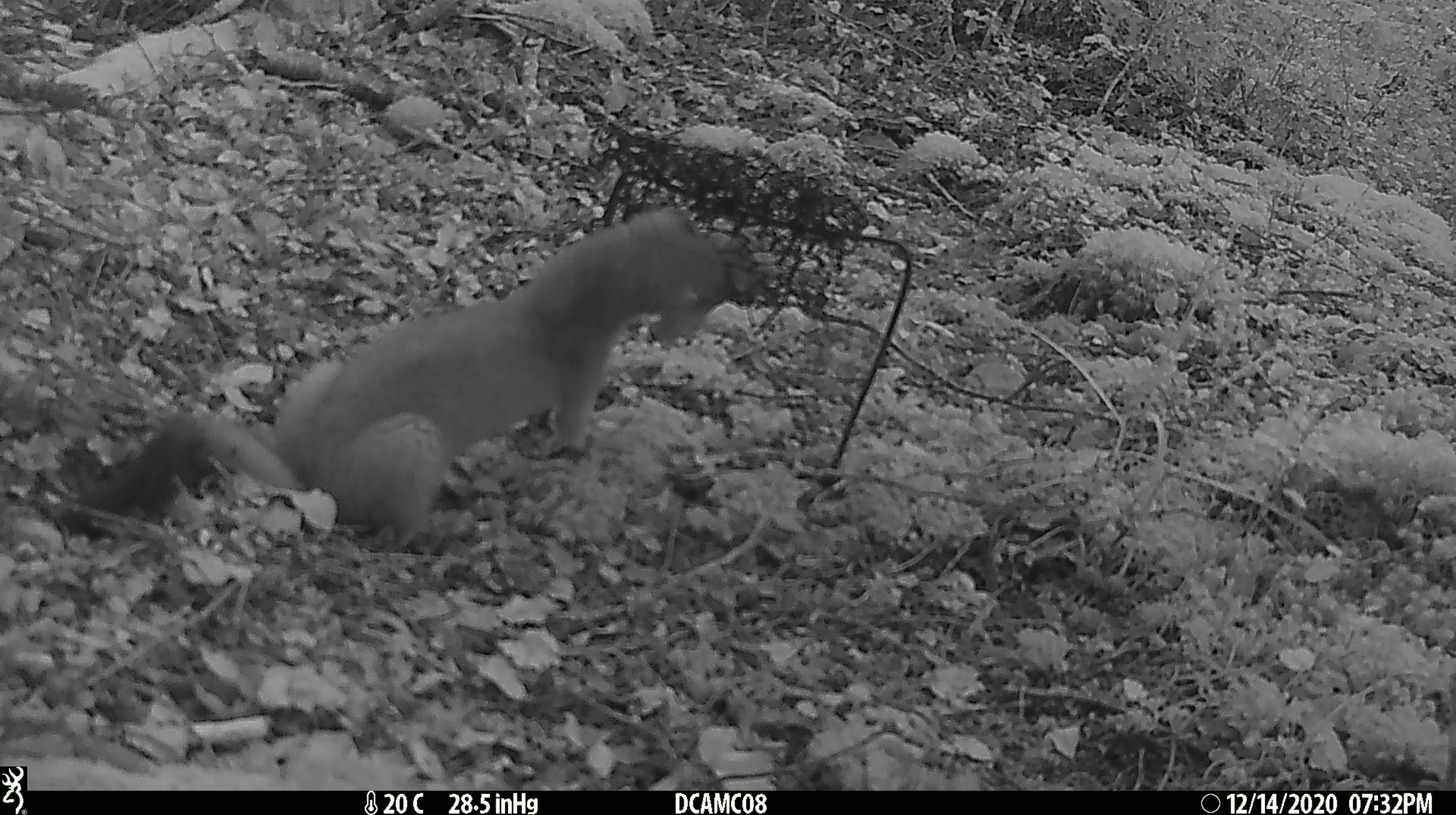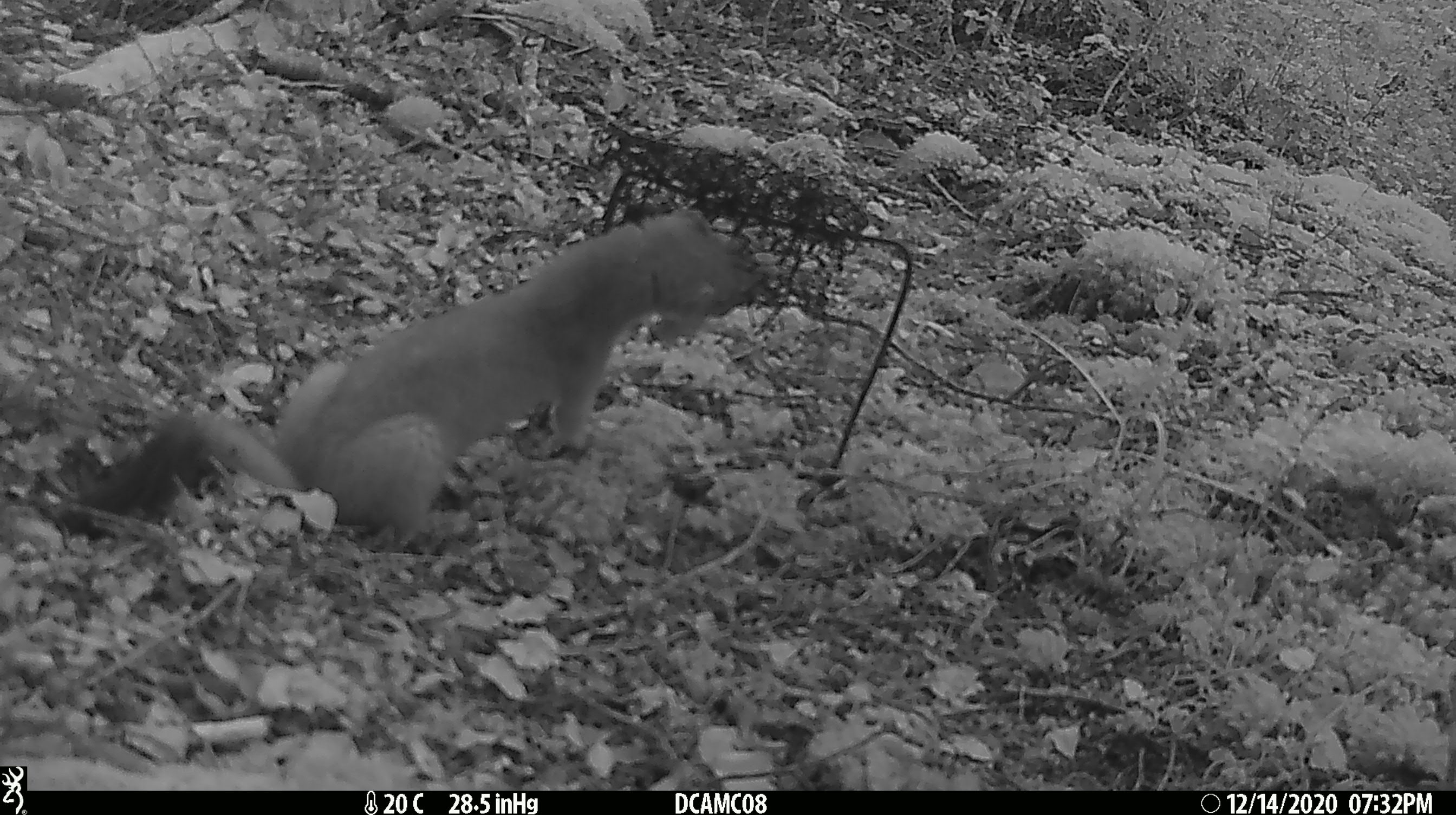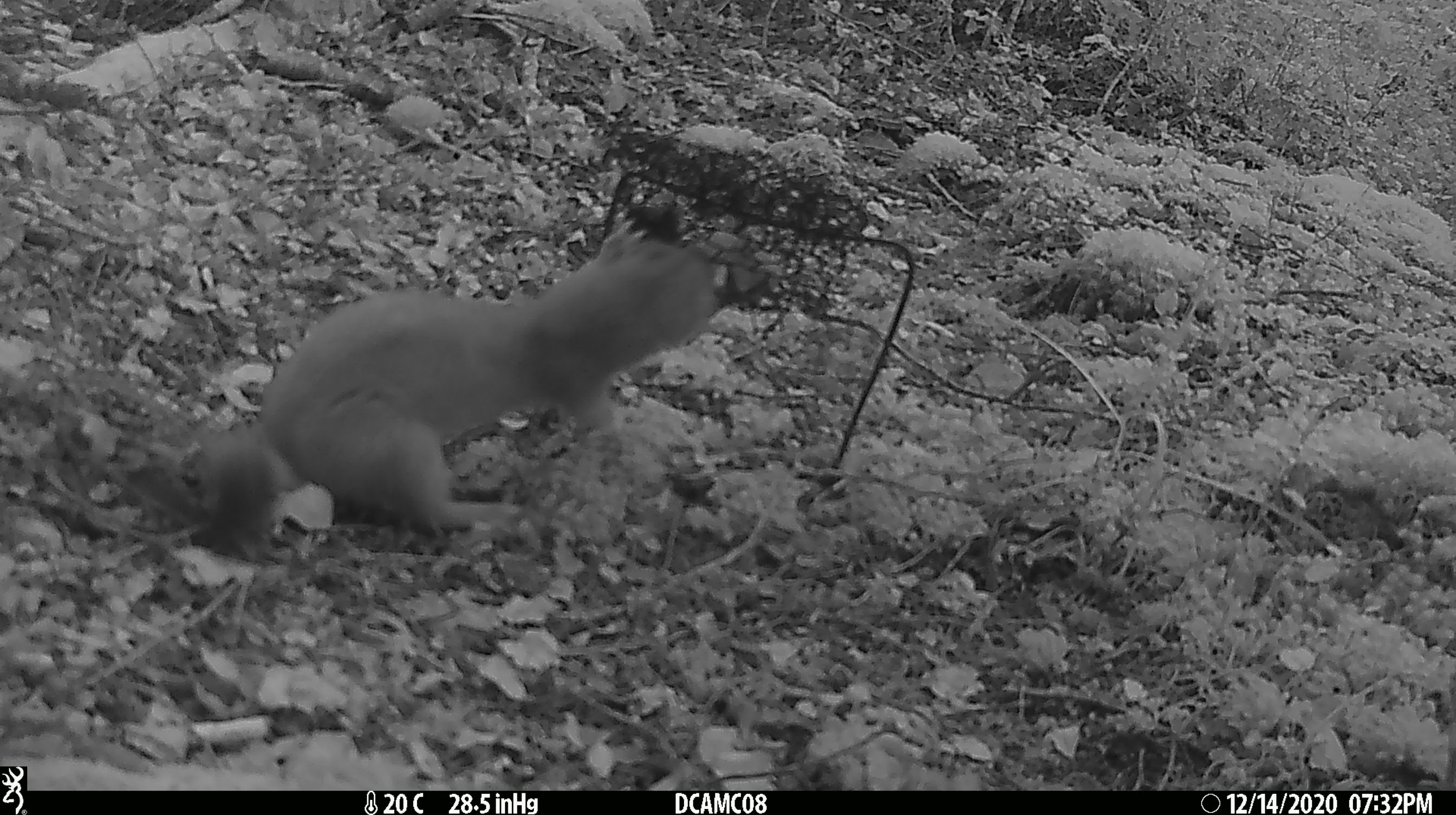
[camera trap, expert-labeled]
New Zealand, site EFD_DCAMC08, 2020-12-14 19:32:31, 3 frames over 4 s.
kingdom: Animalia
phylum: Chordata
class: Mammalia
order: Carnivora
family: Mustelidae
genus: Mustela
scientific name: Mustela erminea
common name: stoat